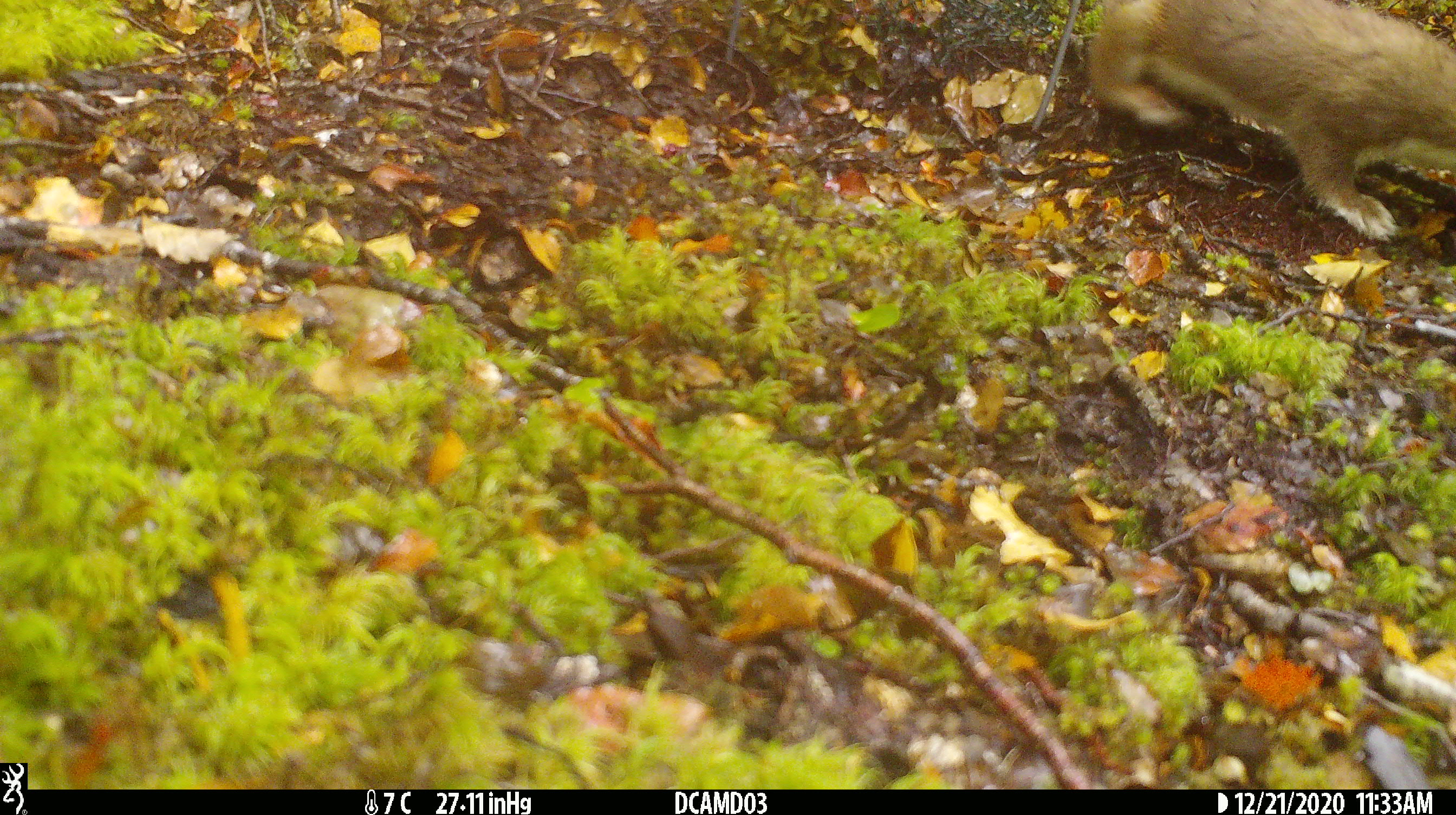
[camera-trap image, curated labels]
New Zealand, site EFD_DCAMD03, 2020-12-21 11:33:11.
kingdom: Animalia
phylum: Chordata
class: Mammalia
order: Carnivora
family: Mustelidae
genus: Mustela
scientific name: Mustela erminea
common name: stoat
Stoat (Mustela erminea).